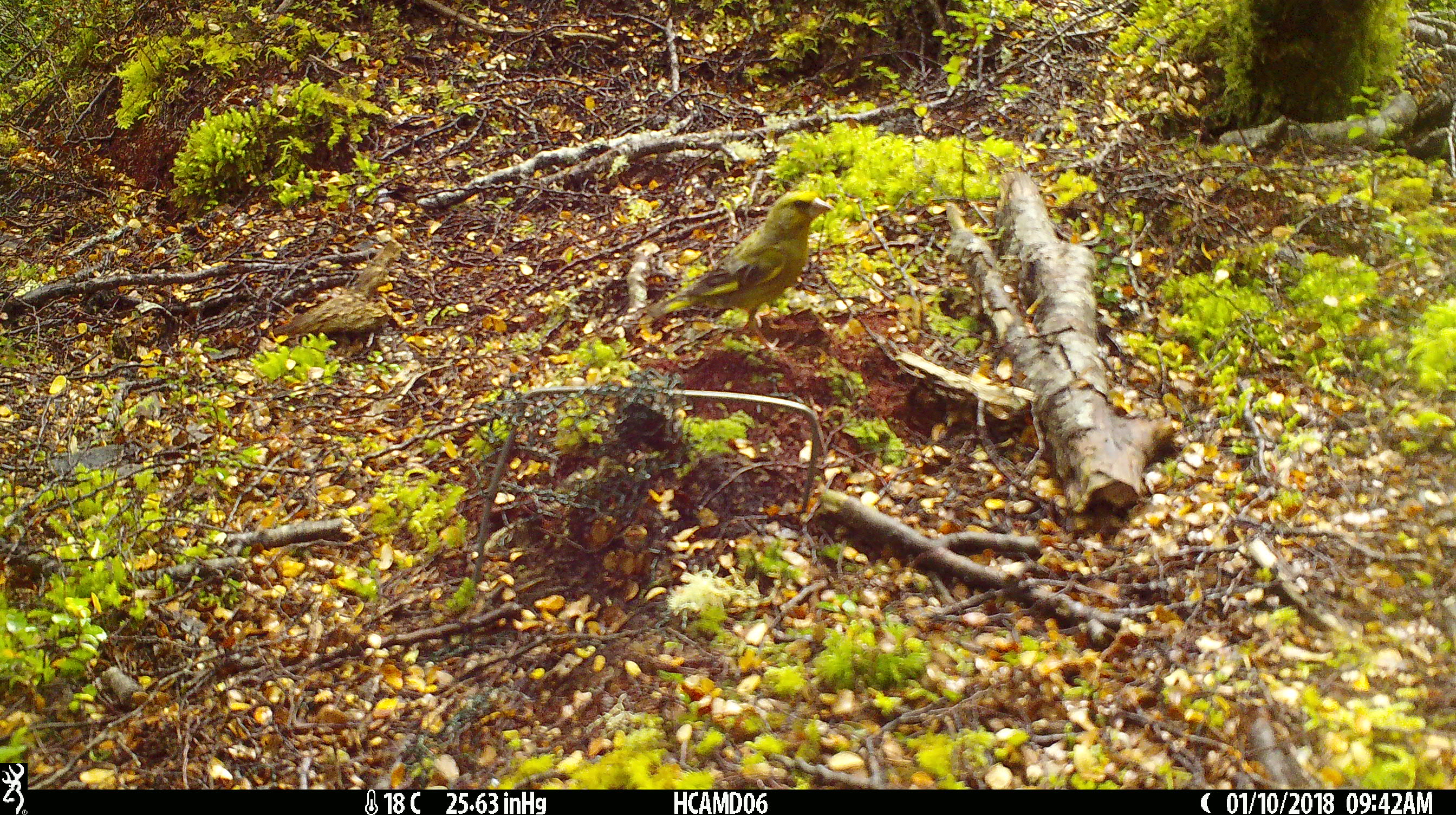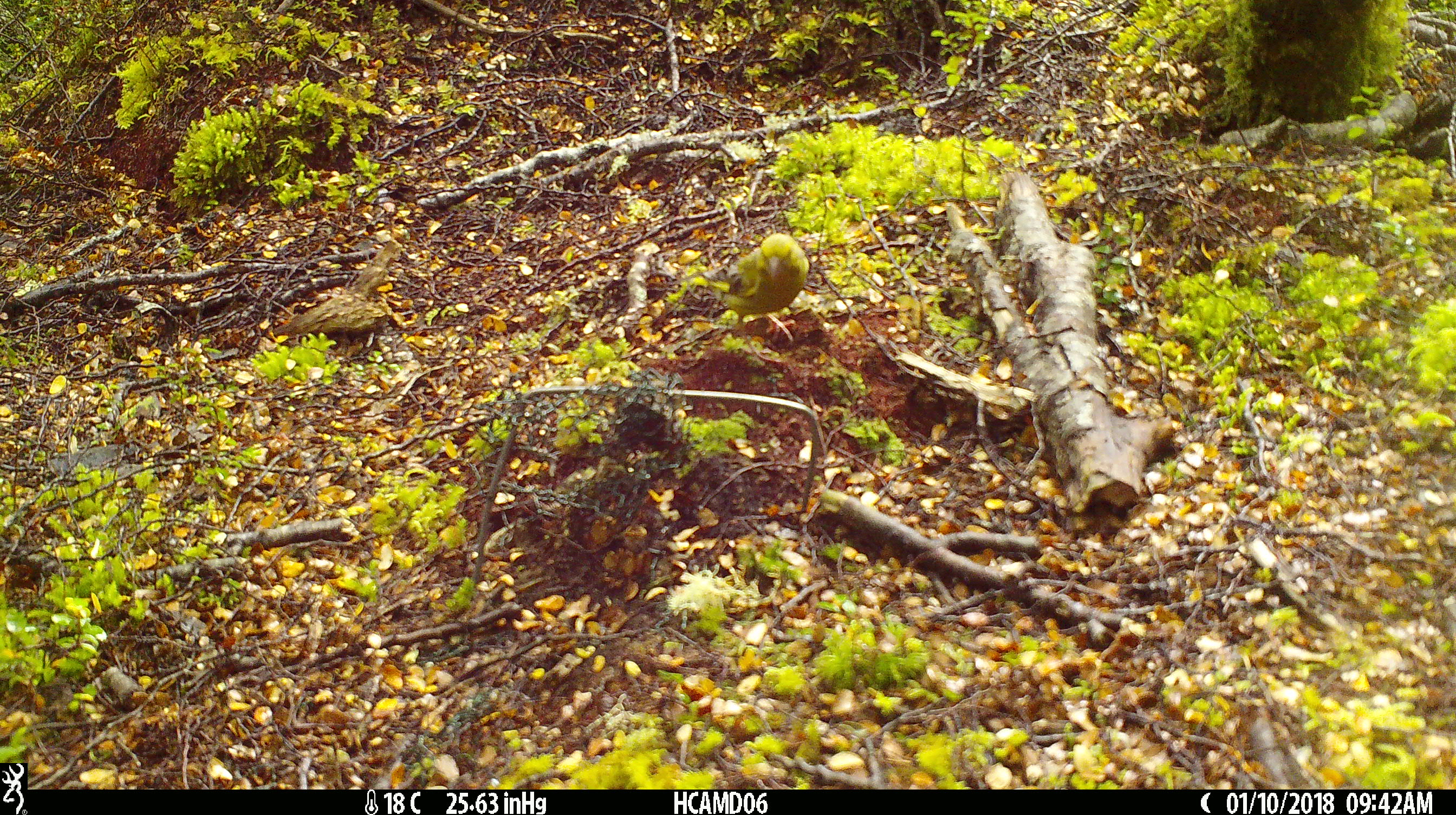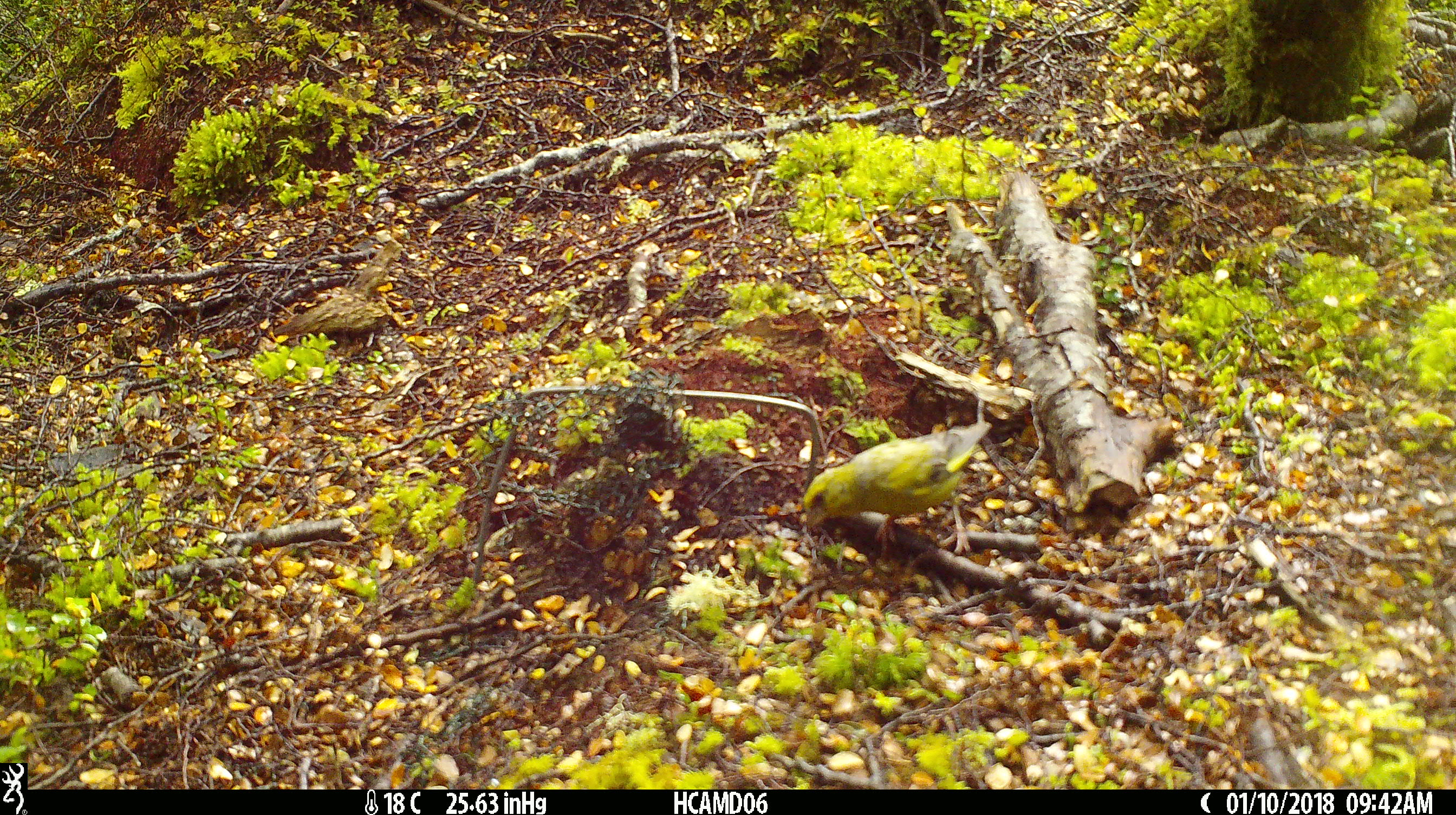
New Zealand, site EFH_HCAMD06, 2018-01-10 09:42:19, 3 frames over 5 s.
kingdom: Animalia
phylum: Chordata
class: Aves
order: Passeriformes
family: Fringillidae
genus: Chloris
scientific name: Chloris chloris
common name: greenfinch